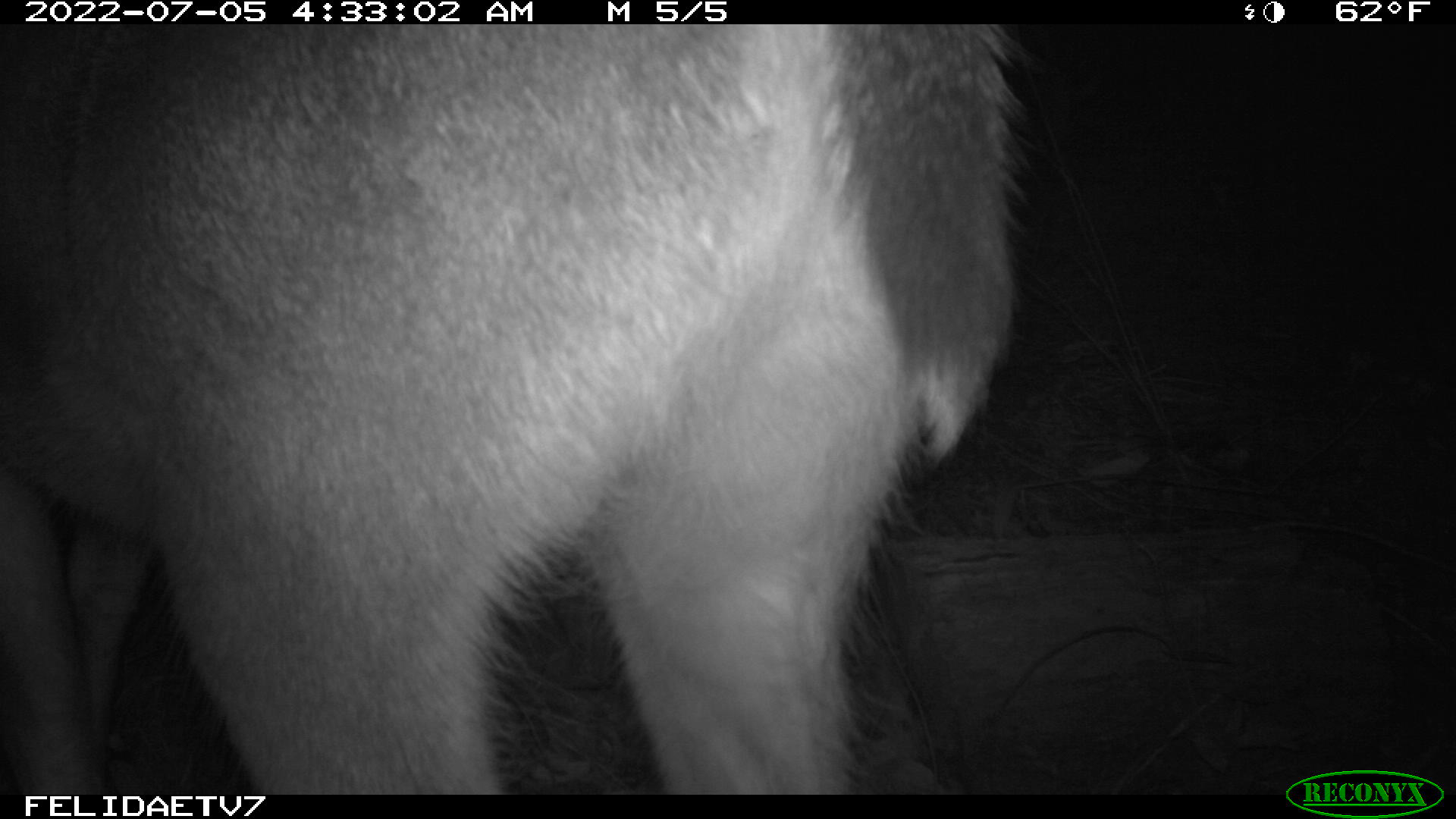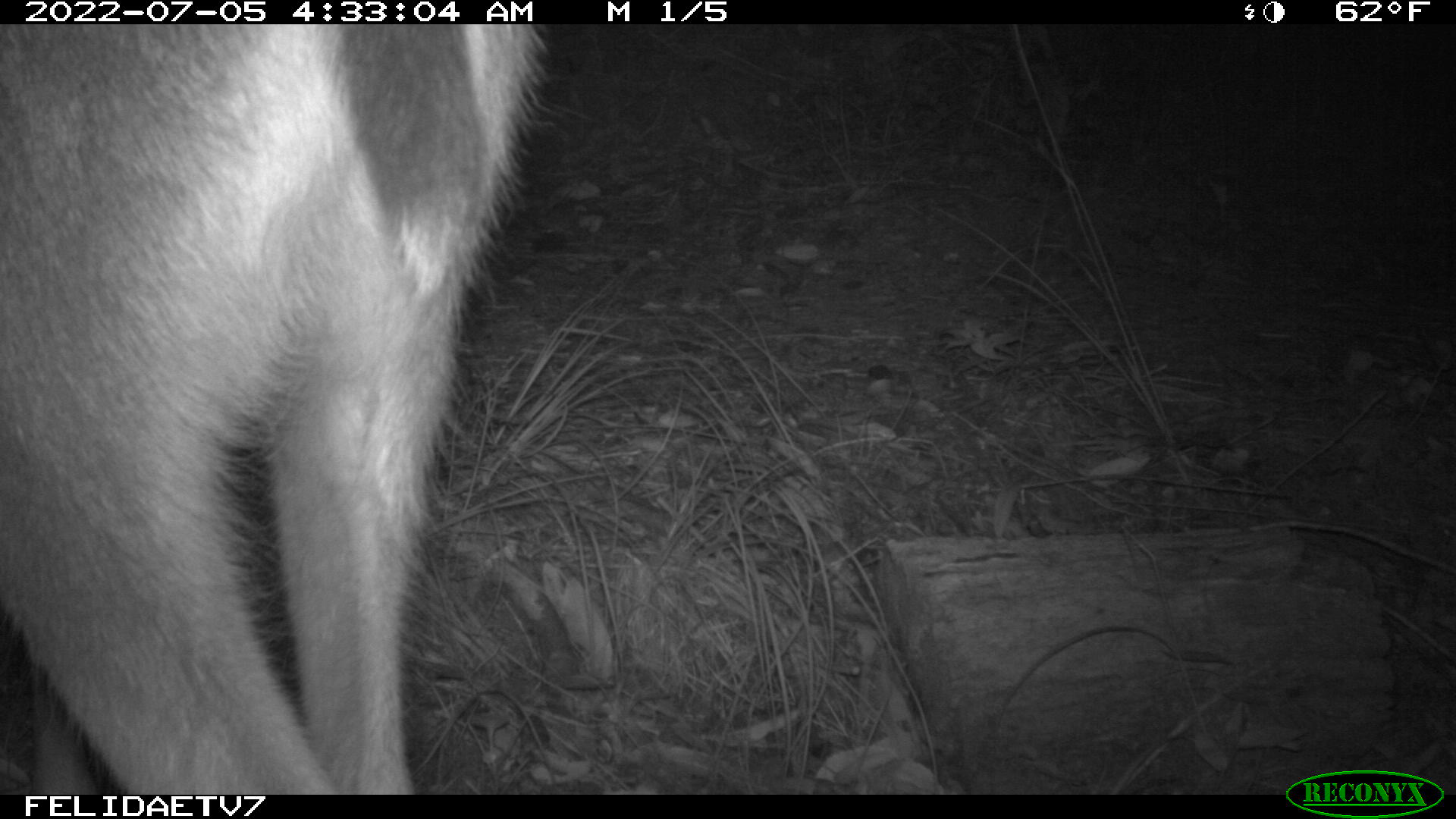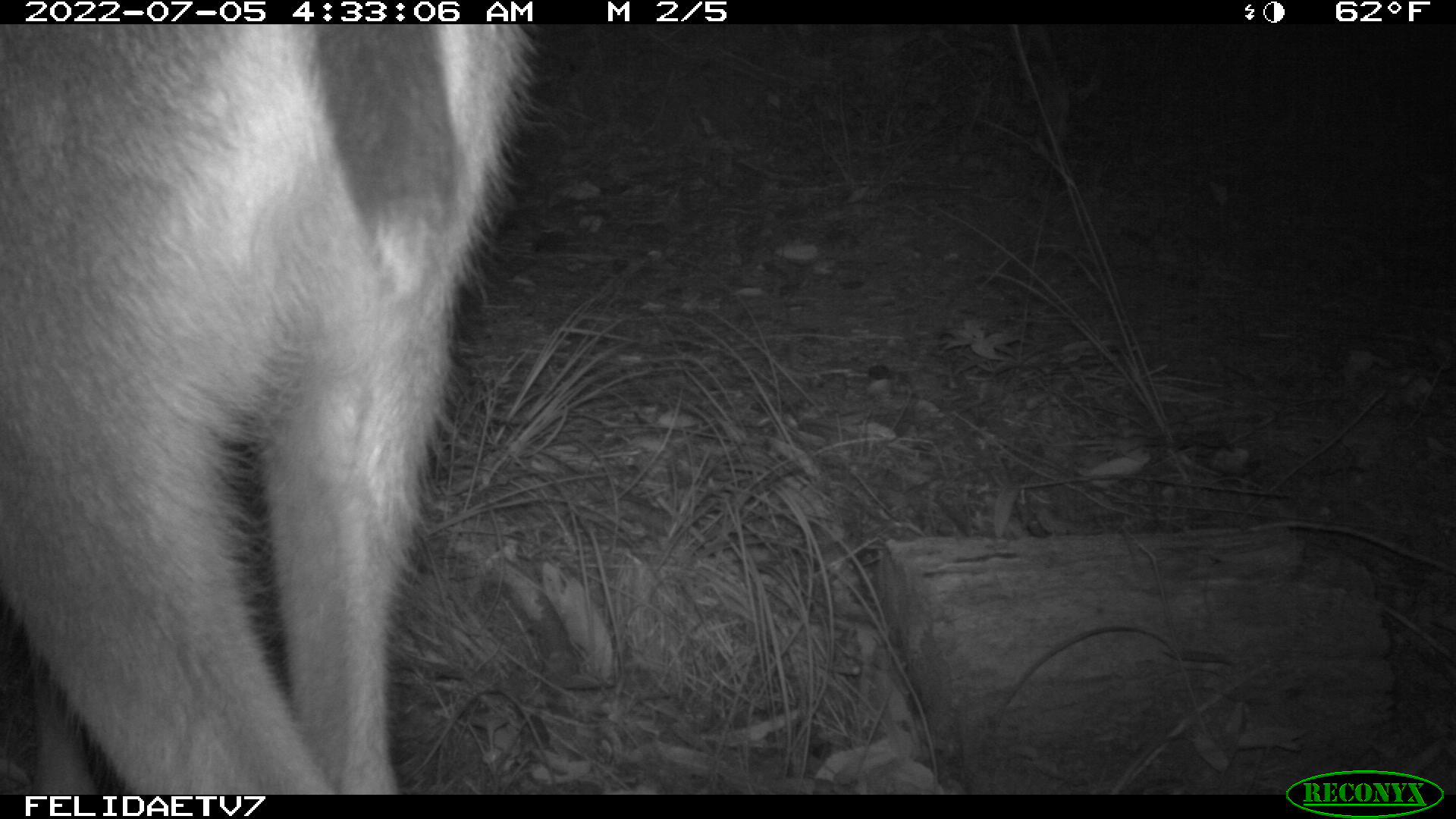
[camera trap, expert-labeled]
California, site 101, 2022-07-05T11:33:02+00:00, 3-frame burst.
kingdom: Animalia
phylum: Chordata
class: Mammalia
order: Artiodactyla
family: Cervidae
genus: Odocoileus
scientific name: Odocoileus hemionus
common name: mule deer